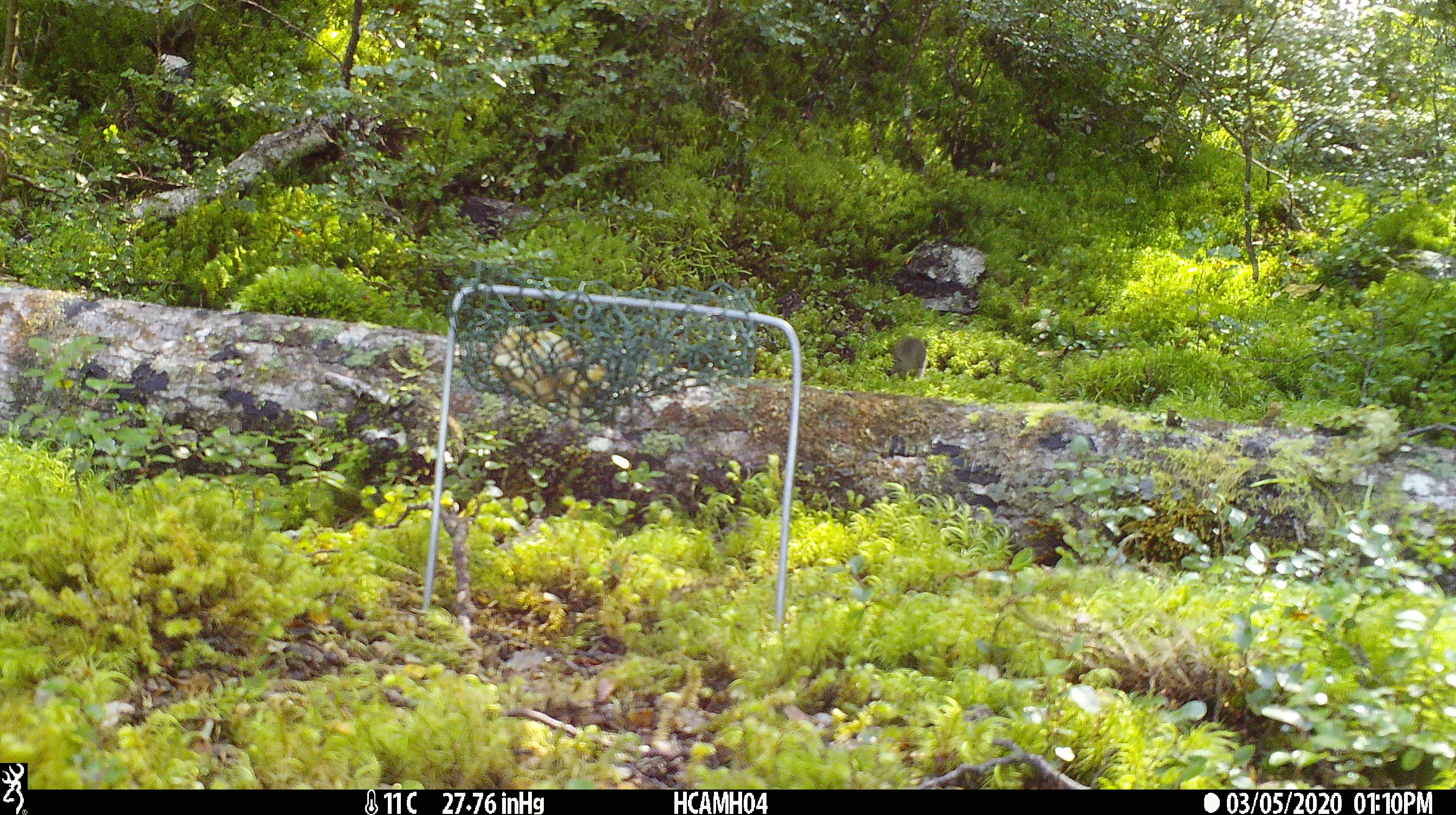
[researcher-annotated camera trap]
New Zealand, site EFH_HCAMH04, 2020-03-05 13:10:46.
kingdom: Animalia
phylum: Chordata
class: Mammalia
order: Rodentia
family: Muridae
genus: Mus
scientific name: Mus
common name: mouse